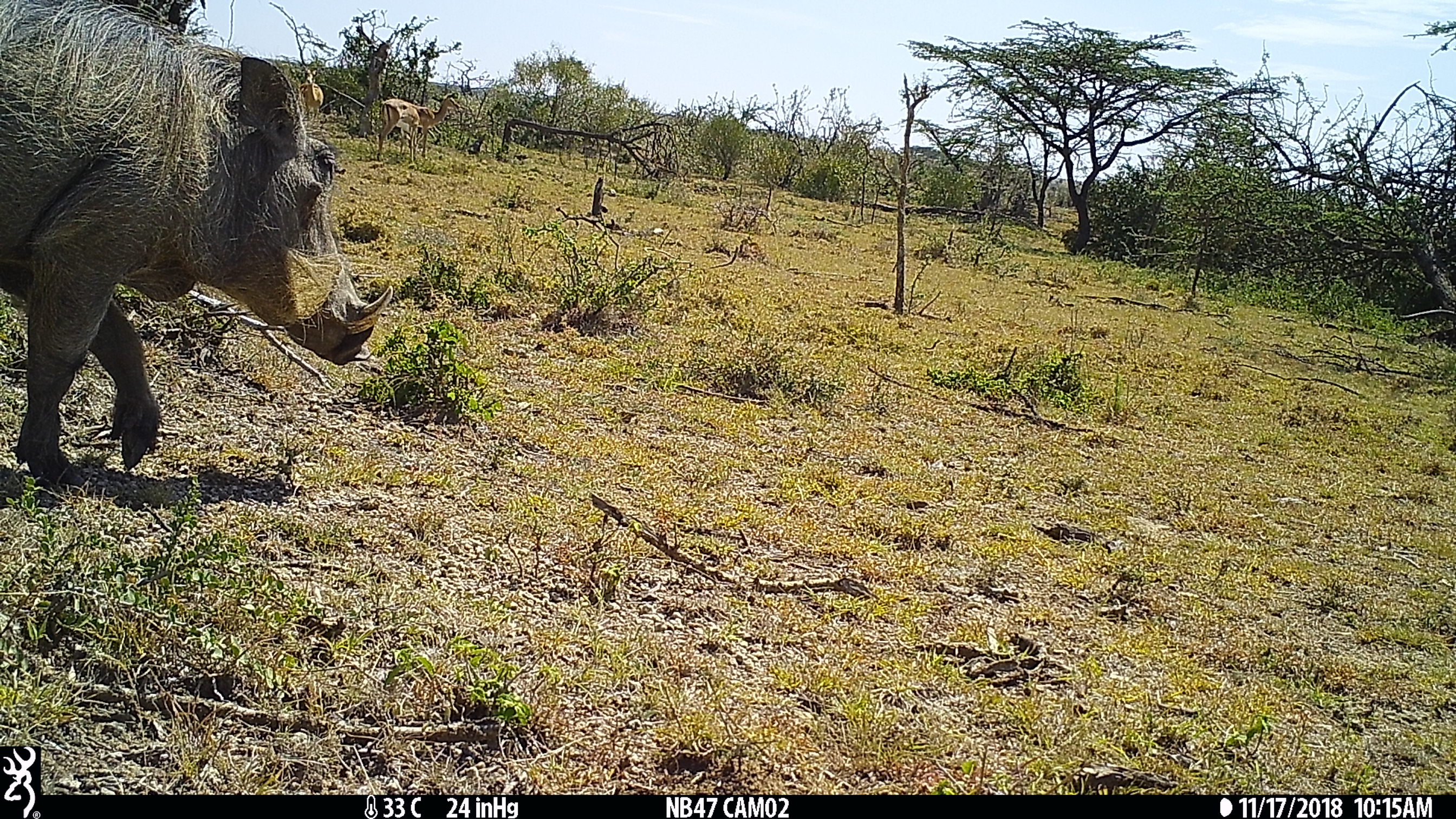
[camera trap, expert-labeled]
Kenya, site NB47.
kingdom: Animalia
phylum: Chordata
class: Mammalia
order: Artiodactyla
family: Suidae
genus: Phacochoerus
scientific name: Phacochoerus africanus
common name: common warthog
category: warthog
Warthog (common warthog) (Phacochoerus africanus).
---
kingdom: Animalia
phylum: Chordata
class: Mammalia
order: Artiodactyla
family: Bovidae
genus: Aepyceros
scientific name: Aepyceros melampus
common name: impala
Impala (Aepyceros melampus).